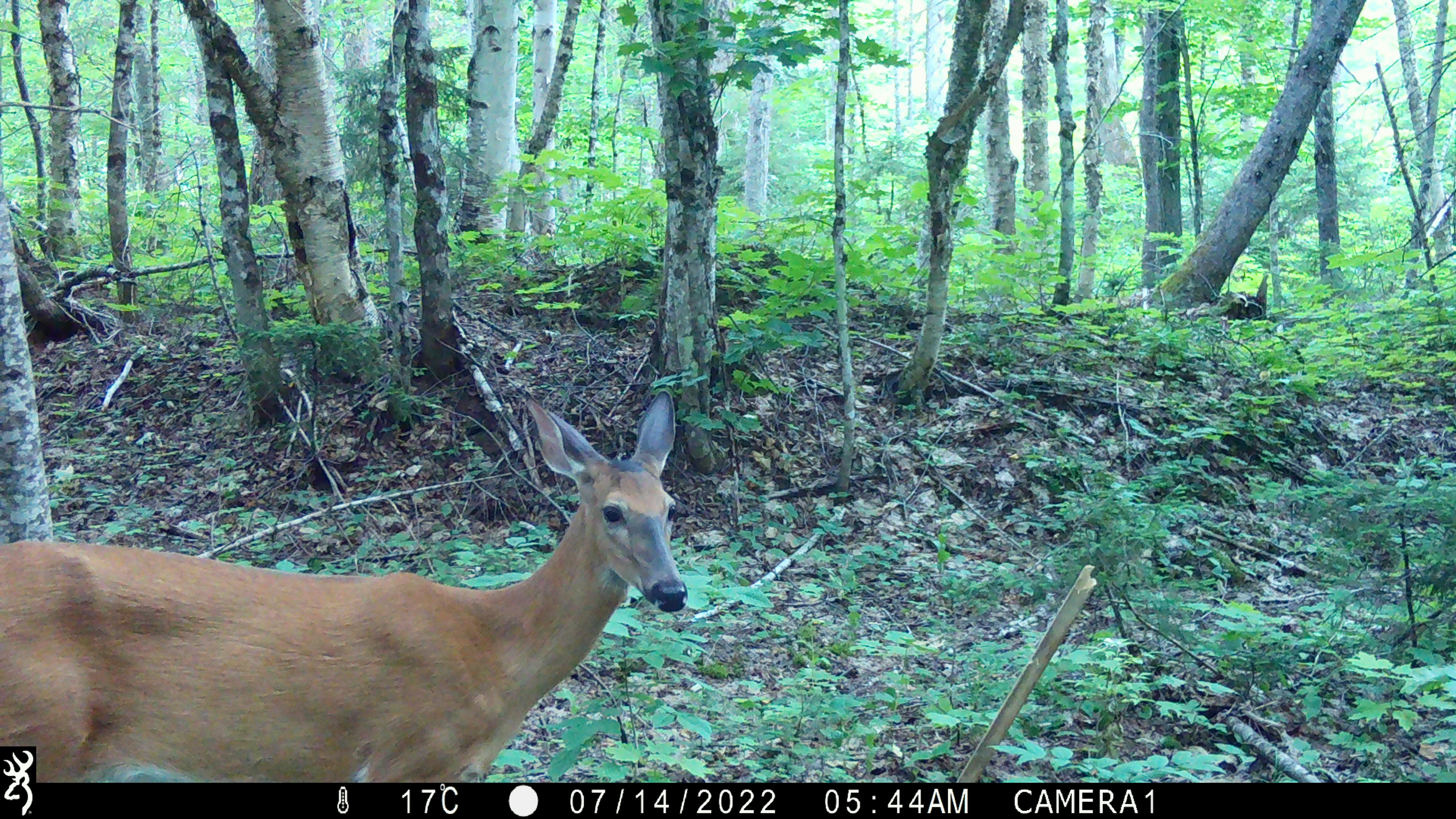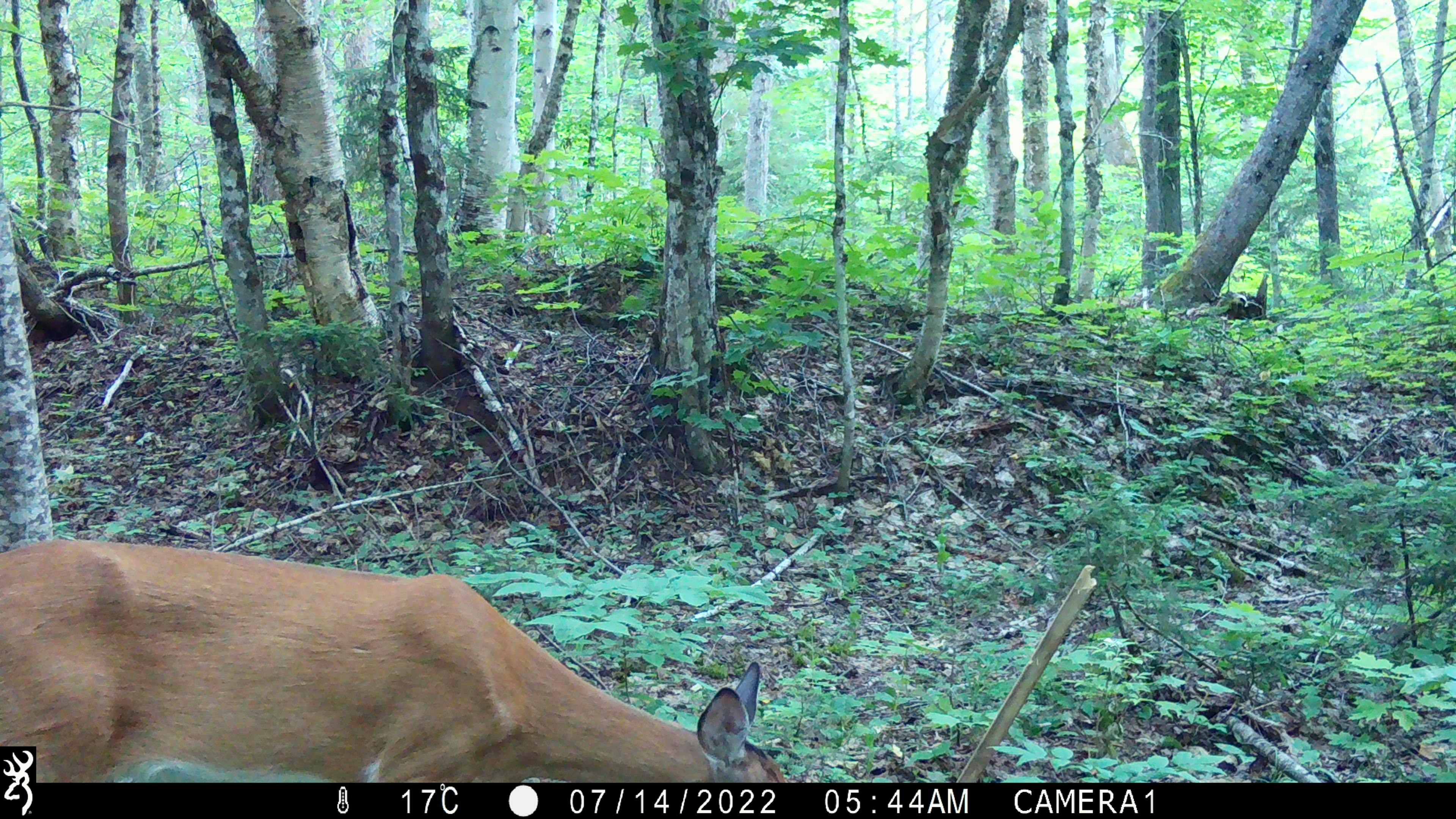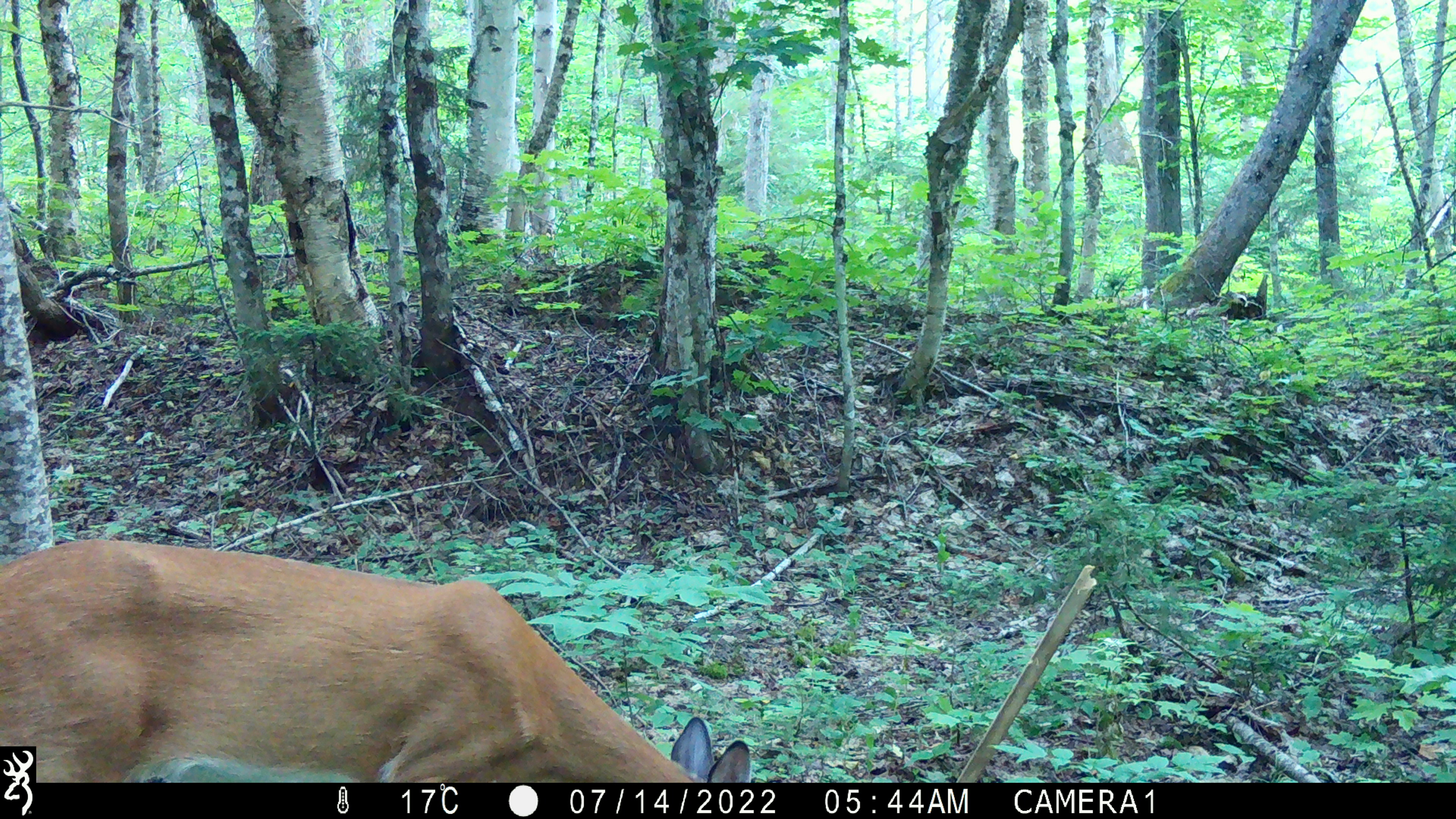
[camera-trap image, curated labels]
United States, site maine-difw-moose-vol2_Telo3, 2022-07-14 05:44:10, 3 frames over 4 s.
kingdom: Animalia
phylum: Chordata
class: Mammalia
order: Artiodactyla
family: Cervidae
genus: Odocoileus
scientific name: Odocoileus virginianus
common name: white-tailed deer